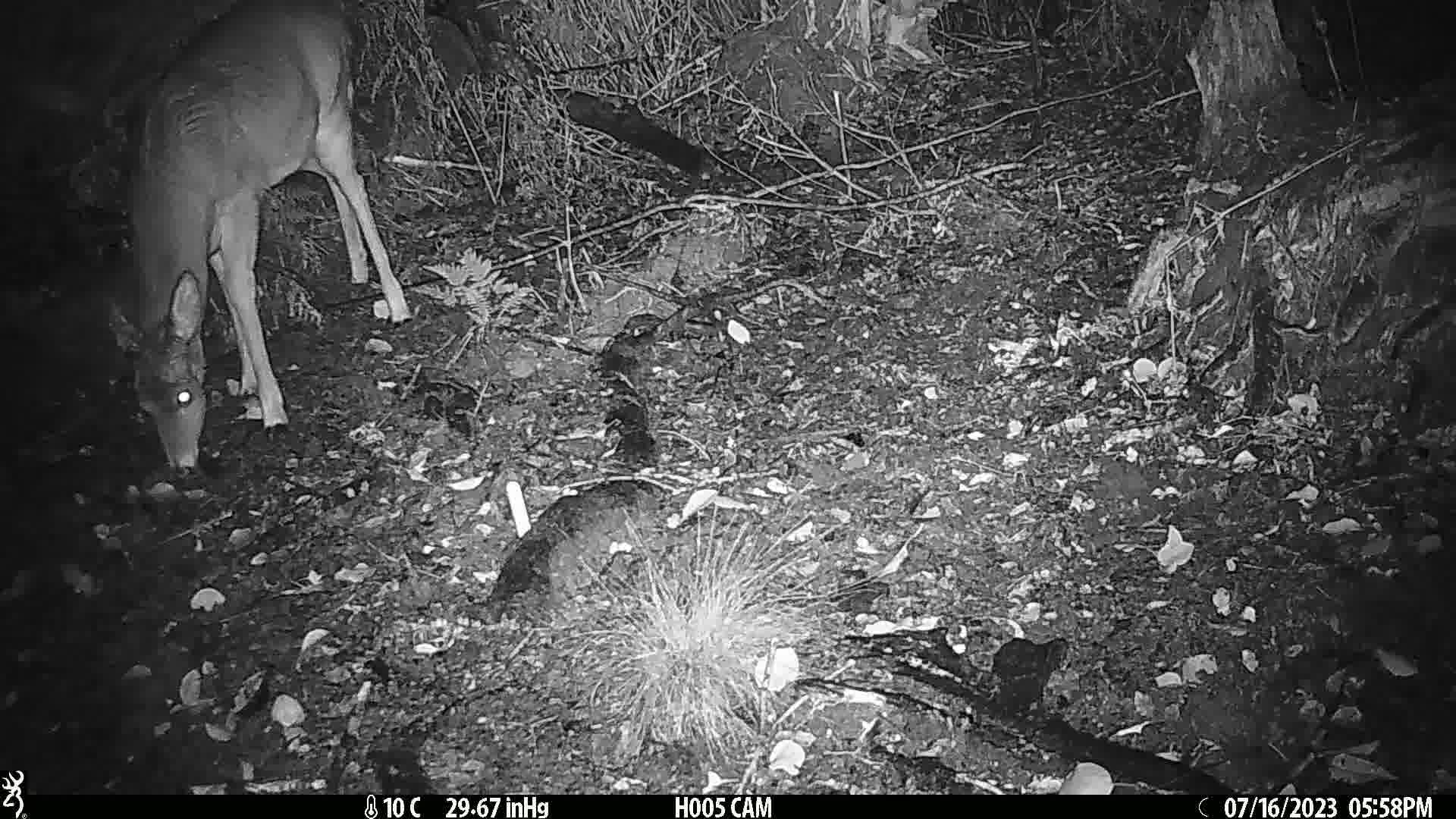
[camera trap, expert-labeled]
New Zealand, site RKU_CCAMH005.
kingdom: Animalia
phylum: Chordata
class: Mammalia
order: Artiodactyla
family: Cervidae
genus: Odocoileus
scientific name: Odocoileus virginianus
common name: white-tailed deer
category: white tailed deer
White tailed deer (white-tailed deer) (Odocoileus virginianus).